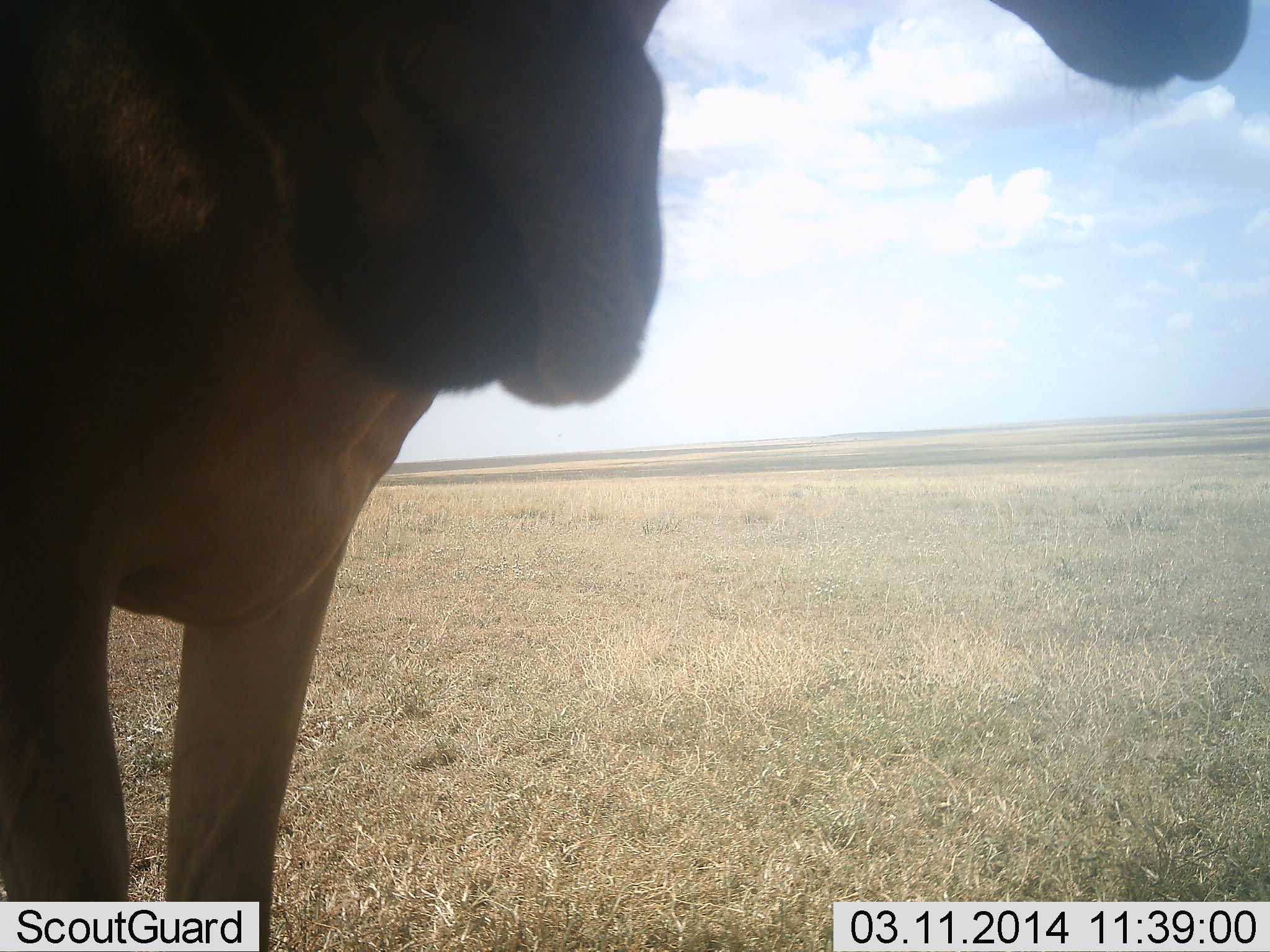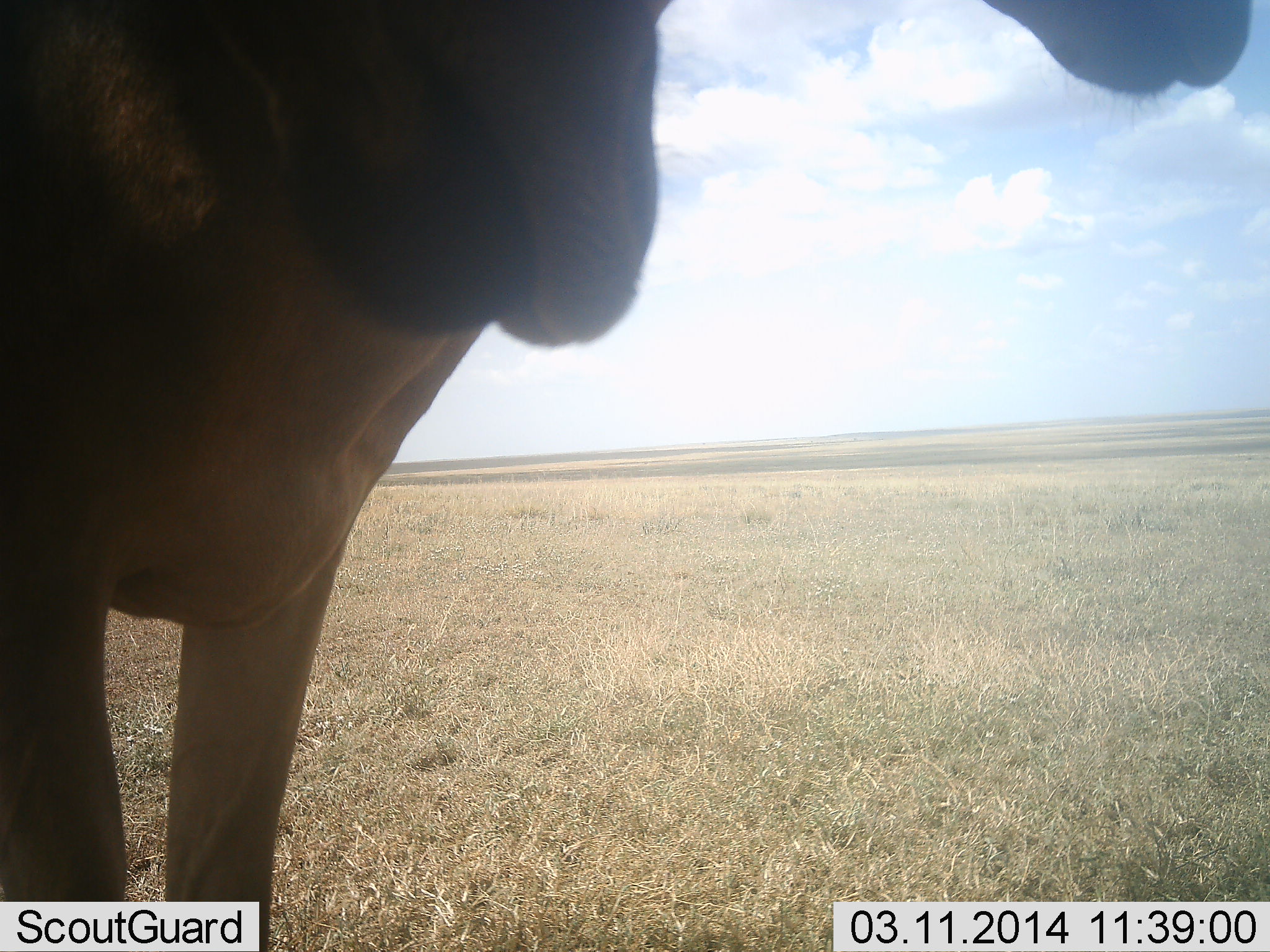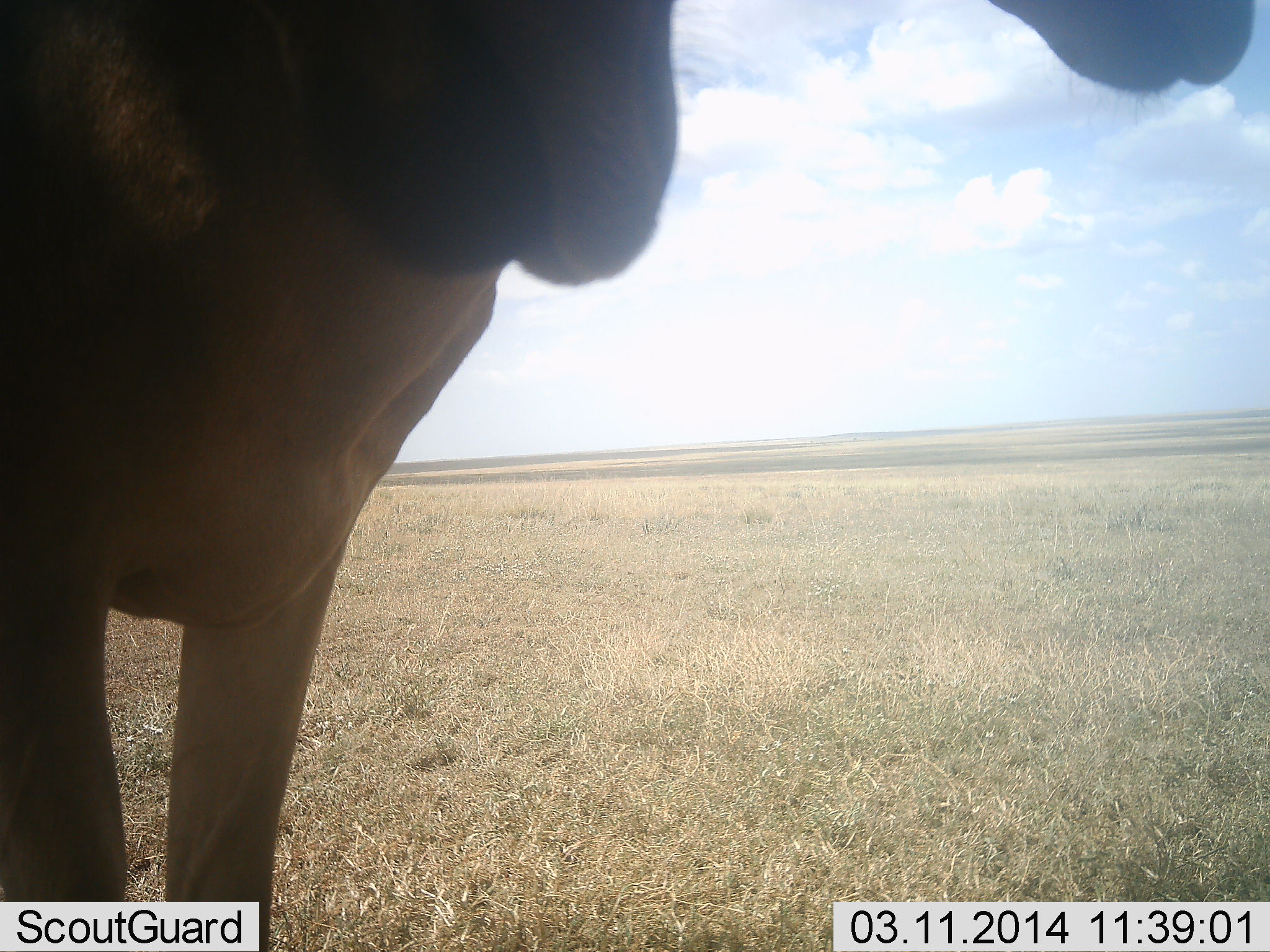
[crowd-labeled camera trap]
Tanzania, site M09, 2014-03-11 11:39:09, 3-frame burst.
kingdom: Animalia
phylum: Chordata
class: Mammalia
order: Artiodactyla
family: Bovidae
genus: Alcelaphus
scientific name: Alcelaphus buselaphus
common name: hartebeest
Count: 2.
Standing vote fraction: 90%.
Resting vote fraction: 0%.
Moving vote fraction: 10%.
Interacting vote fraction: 0%.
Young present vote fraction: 0%.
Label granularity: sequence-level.